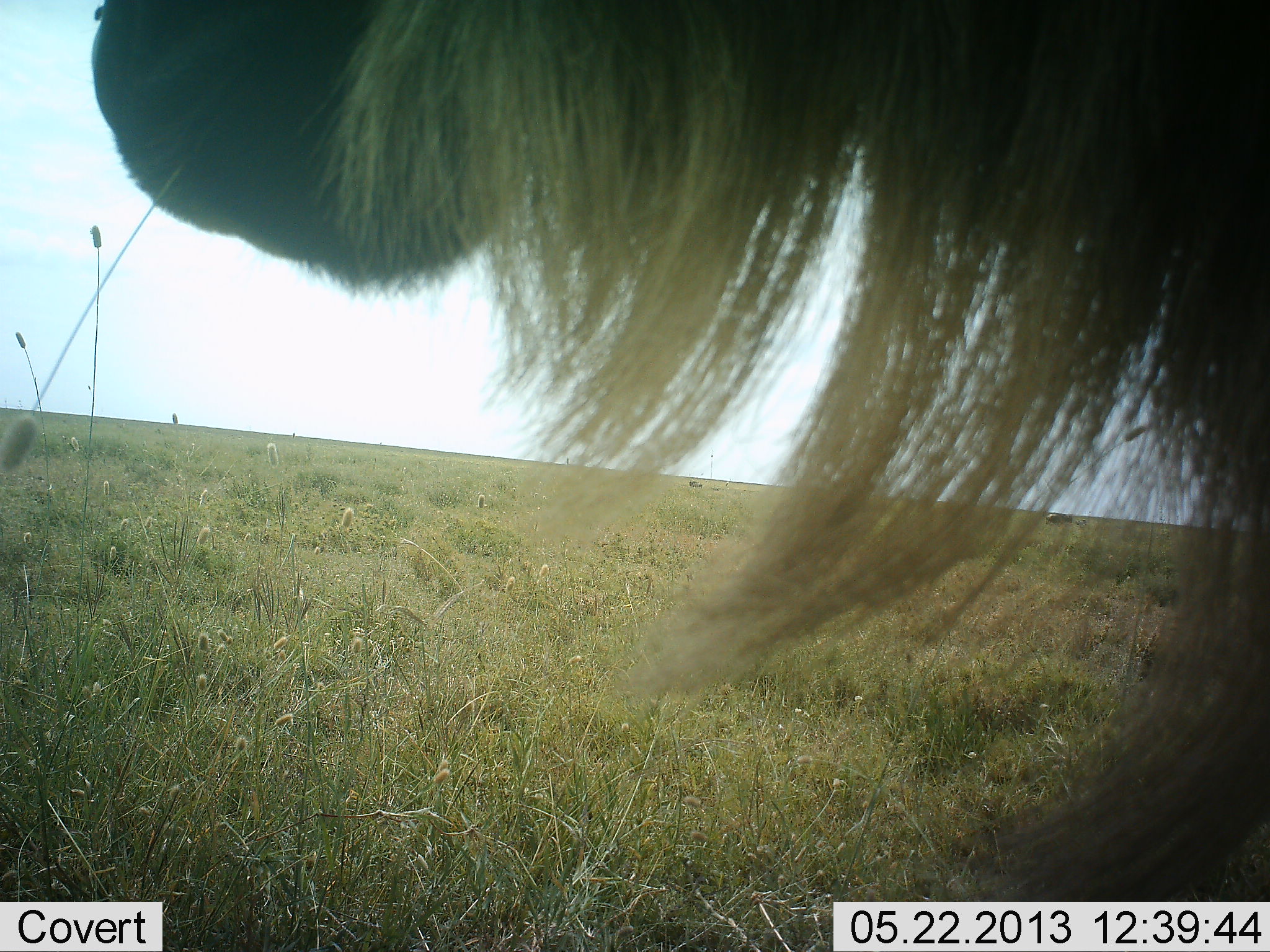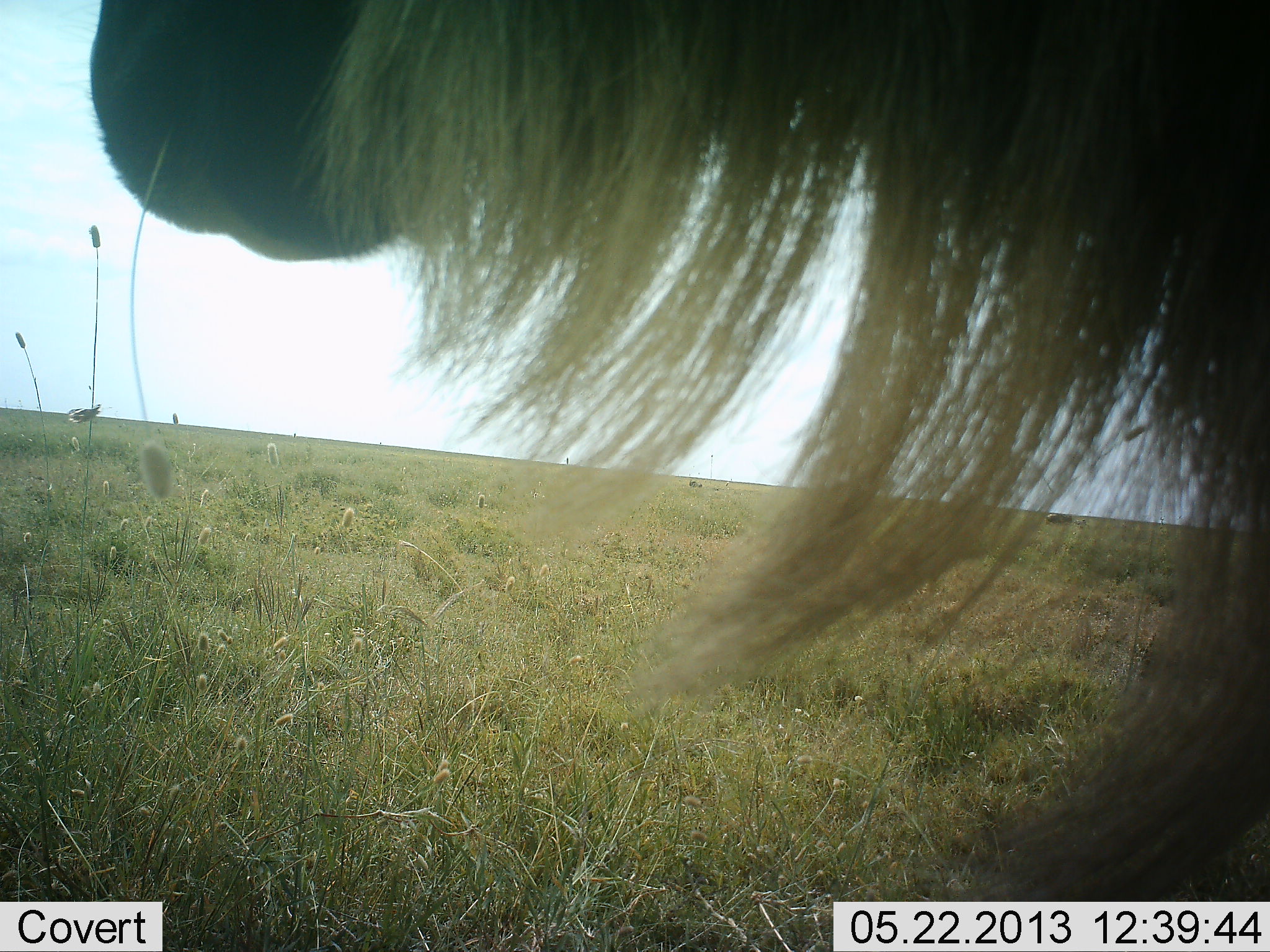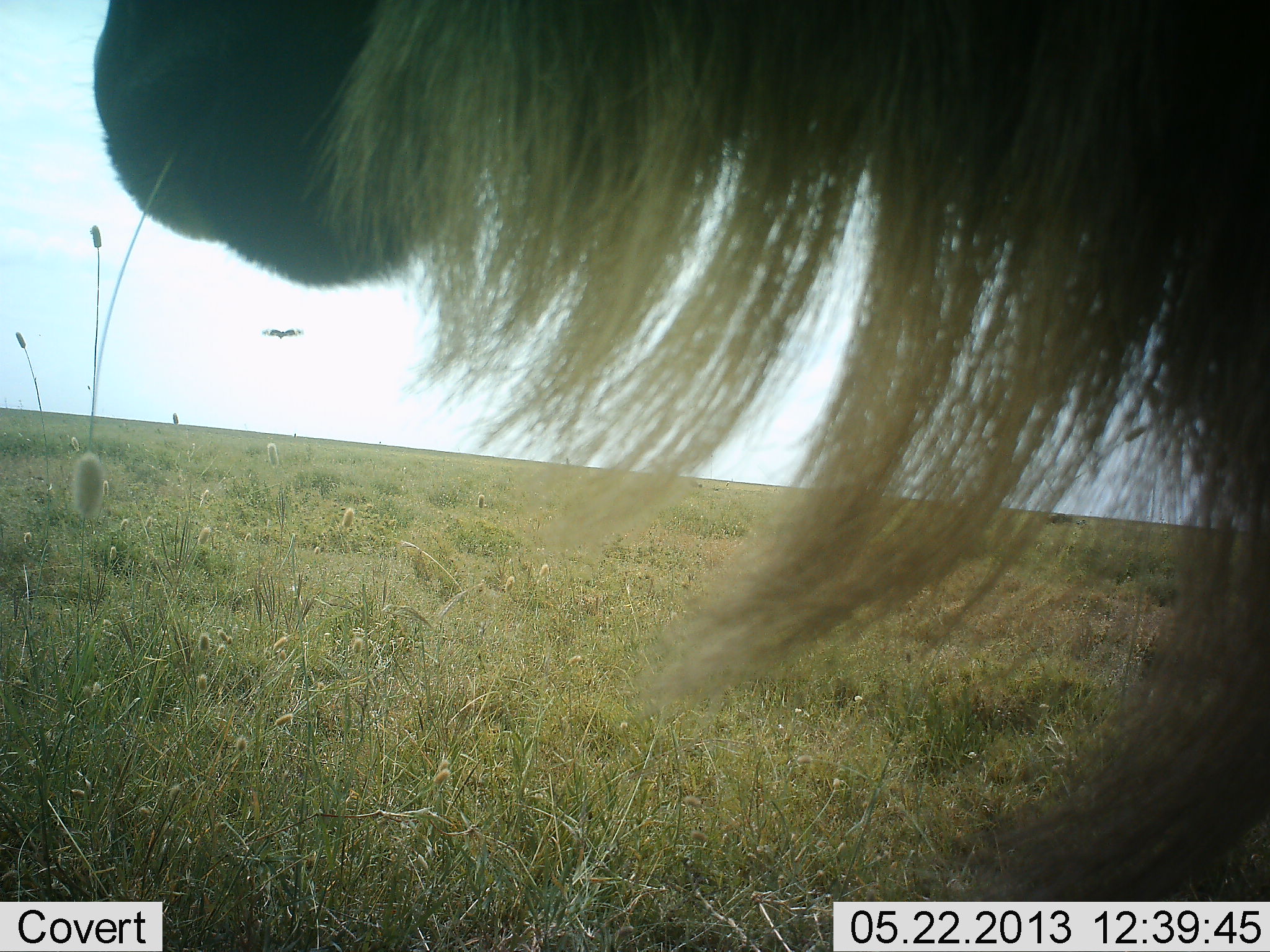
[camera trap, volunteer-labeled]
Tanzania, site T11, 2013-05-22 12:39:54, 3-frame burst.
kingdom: Animalia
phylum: Chordata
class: Mammalia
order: Artiodactyla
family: Bovidae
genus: Connochaetes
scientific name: Connochaetes taurinus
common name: blue wildebeest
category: wildebeest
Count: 1.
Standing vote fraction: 70%.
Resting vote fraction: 0%.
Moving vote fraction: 0%.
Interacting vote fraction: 0%.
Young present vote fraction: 0%.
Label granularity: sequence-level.